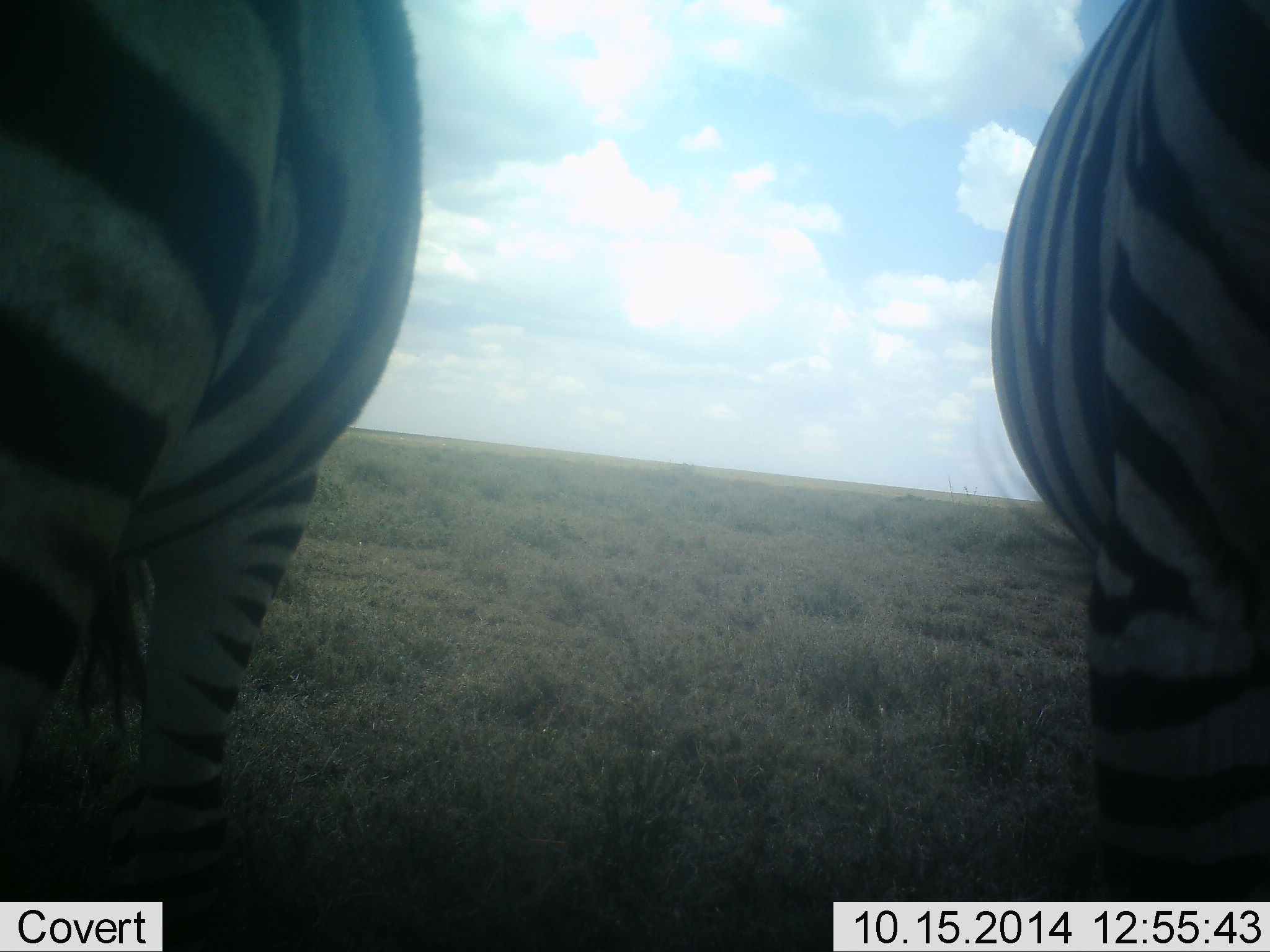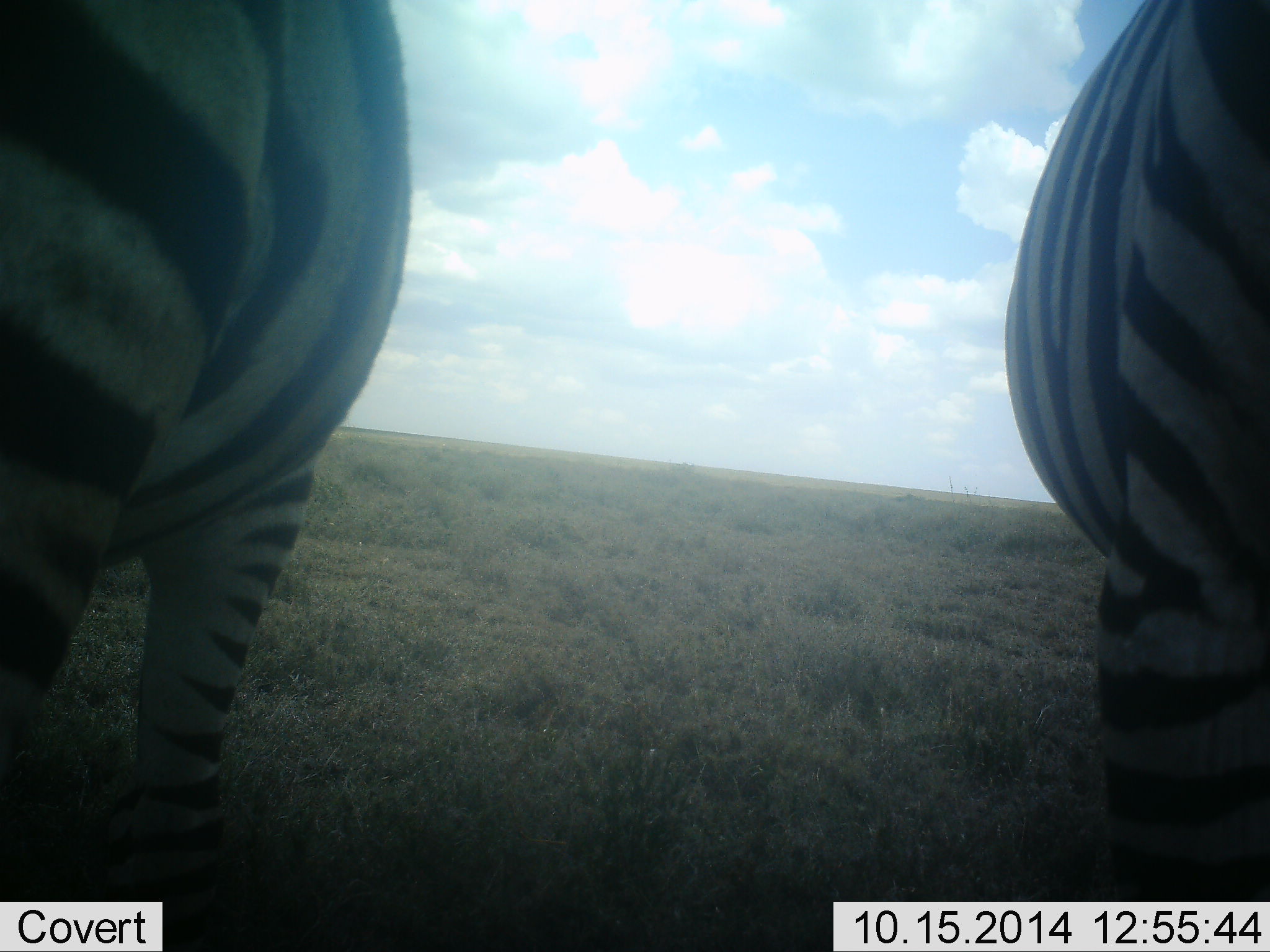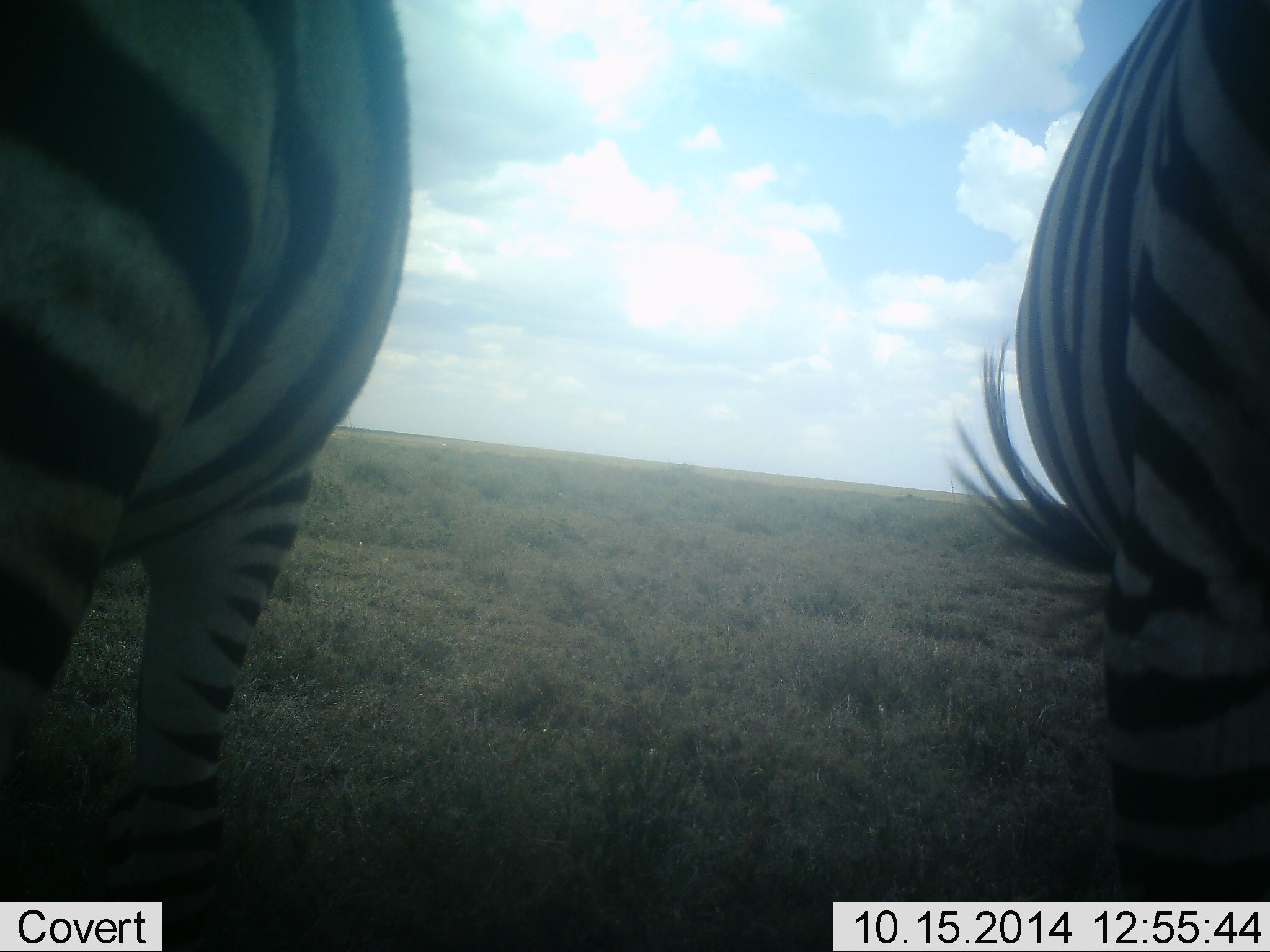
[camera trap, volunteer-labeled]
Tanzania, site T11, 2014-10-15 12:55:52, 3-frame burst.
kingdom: Animalia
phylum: Chordata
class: Mammalia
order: Perissodactyla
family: Equidae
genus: Equus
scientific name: Equus quagga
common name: plains zebra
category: zebra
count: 2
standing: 100%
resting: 0%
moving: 0%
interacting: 0%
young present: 0%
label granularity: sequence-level